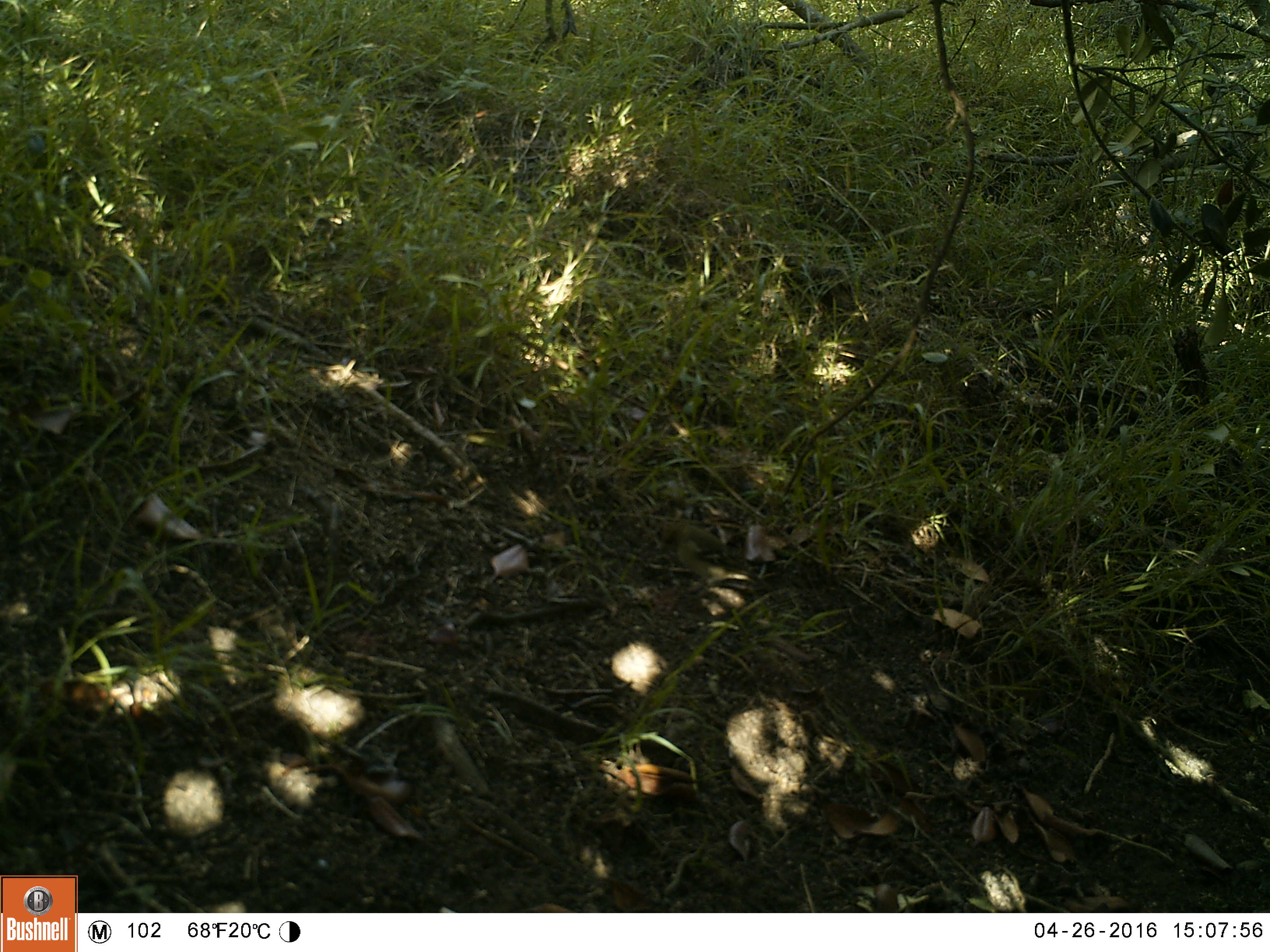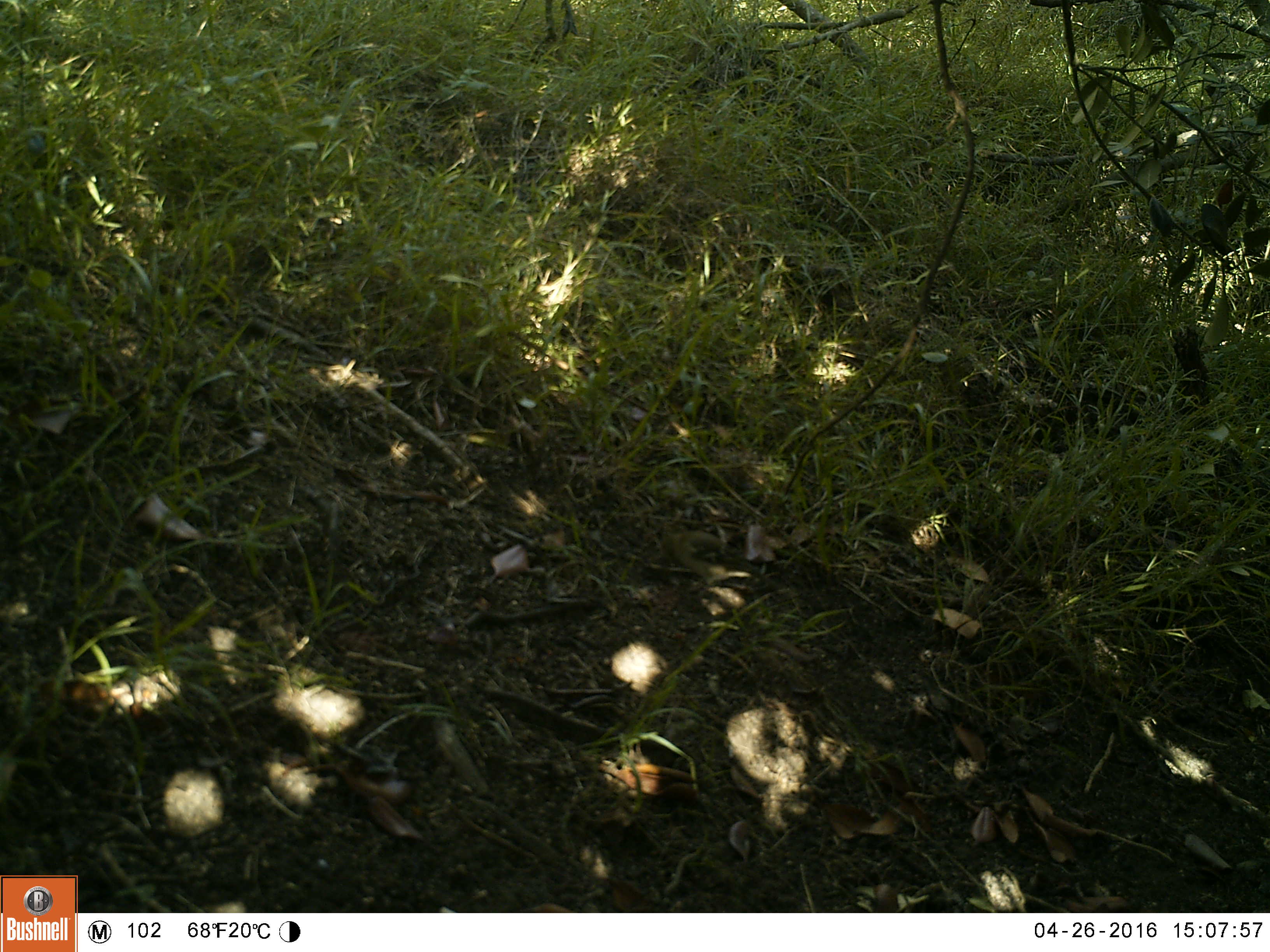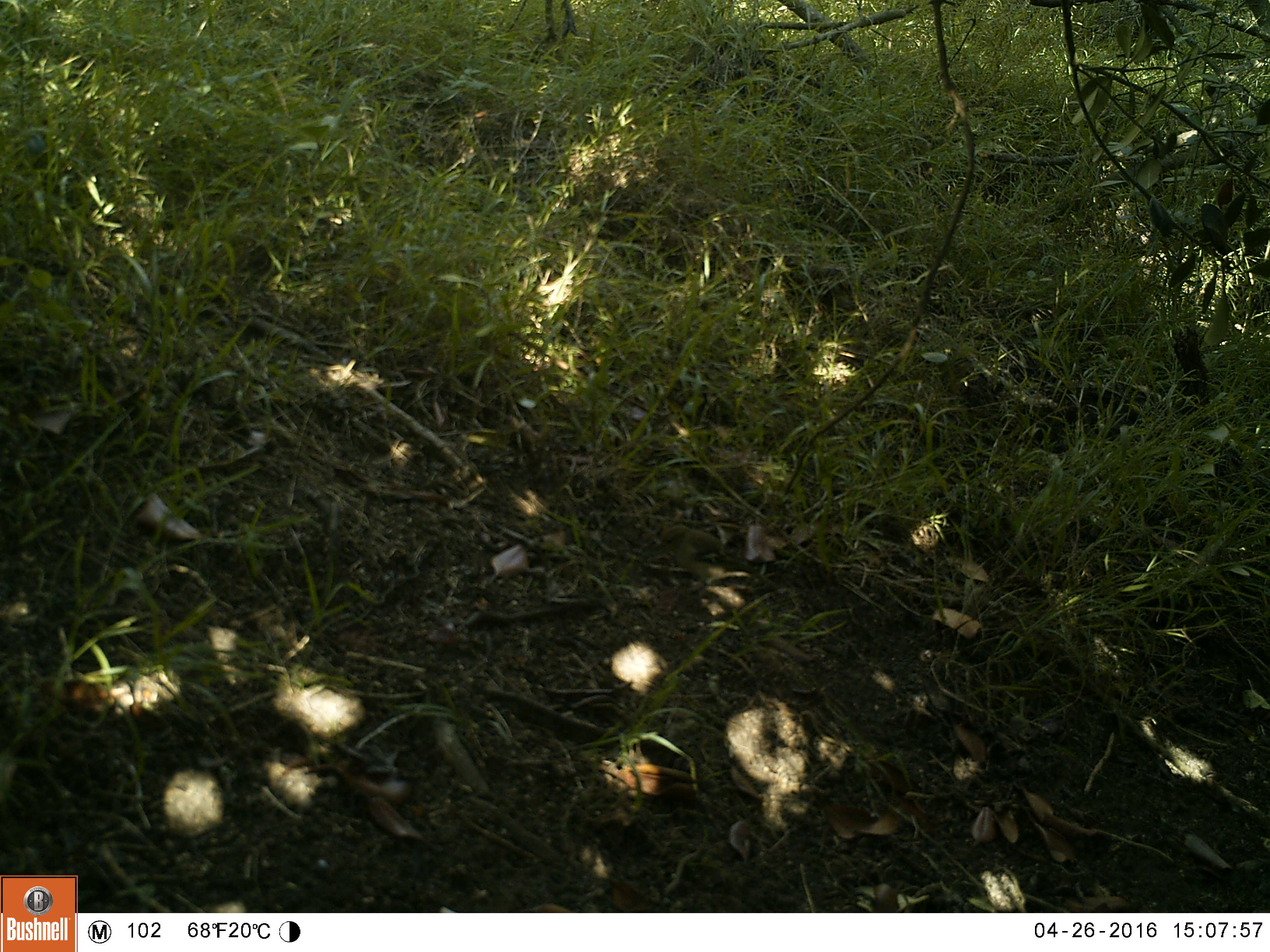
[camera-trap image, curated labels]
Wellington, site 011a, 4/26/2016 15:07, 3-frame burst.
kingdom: Animalia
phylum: Chordata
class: Aves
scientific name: Aves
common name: bird